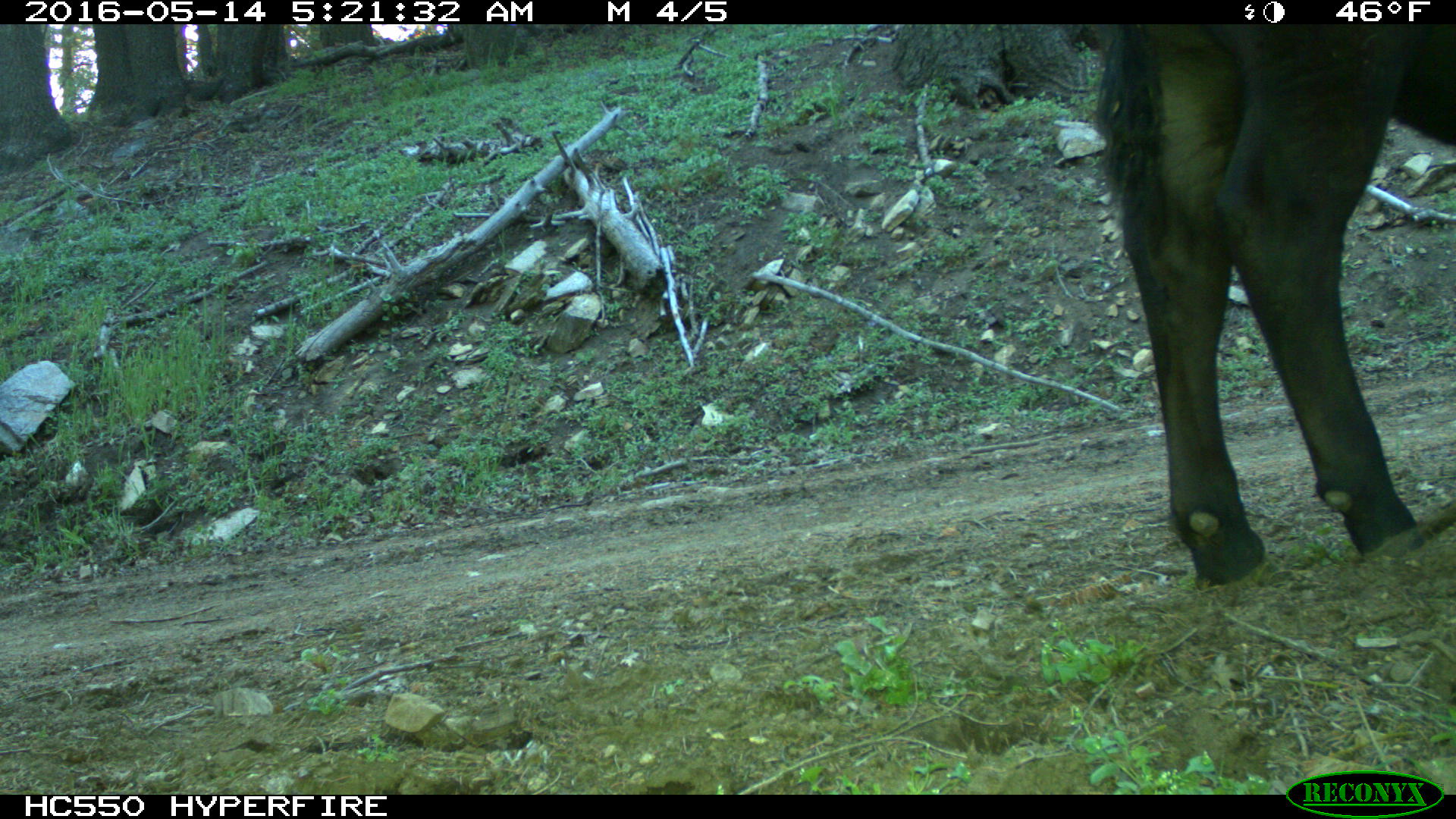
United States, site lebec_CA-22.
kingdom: Animalia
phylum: Chordata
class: Mammalia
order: Artiodactyla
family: Bovidae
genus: Bos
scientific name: Bos taurus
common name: domestic cow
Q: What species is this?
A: Bos taurus (domestic cow).